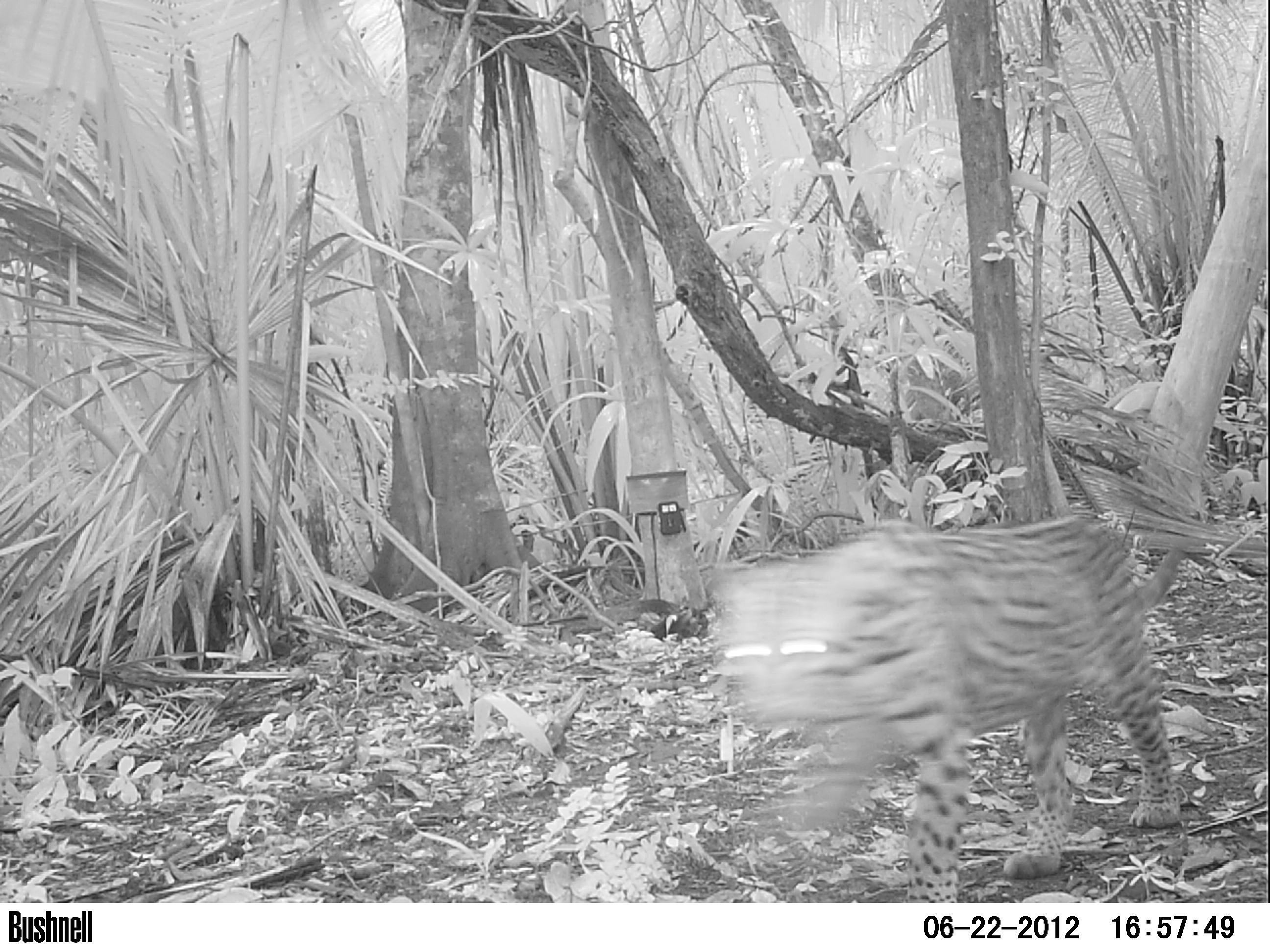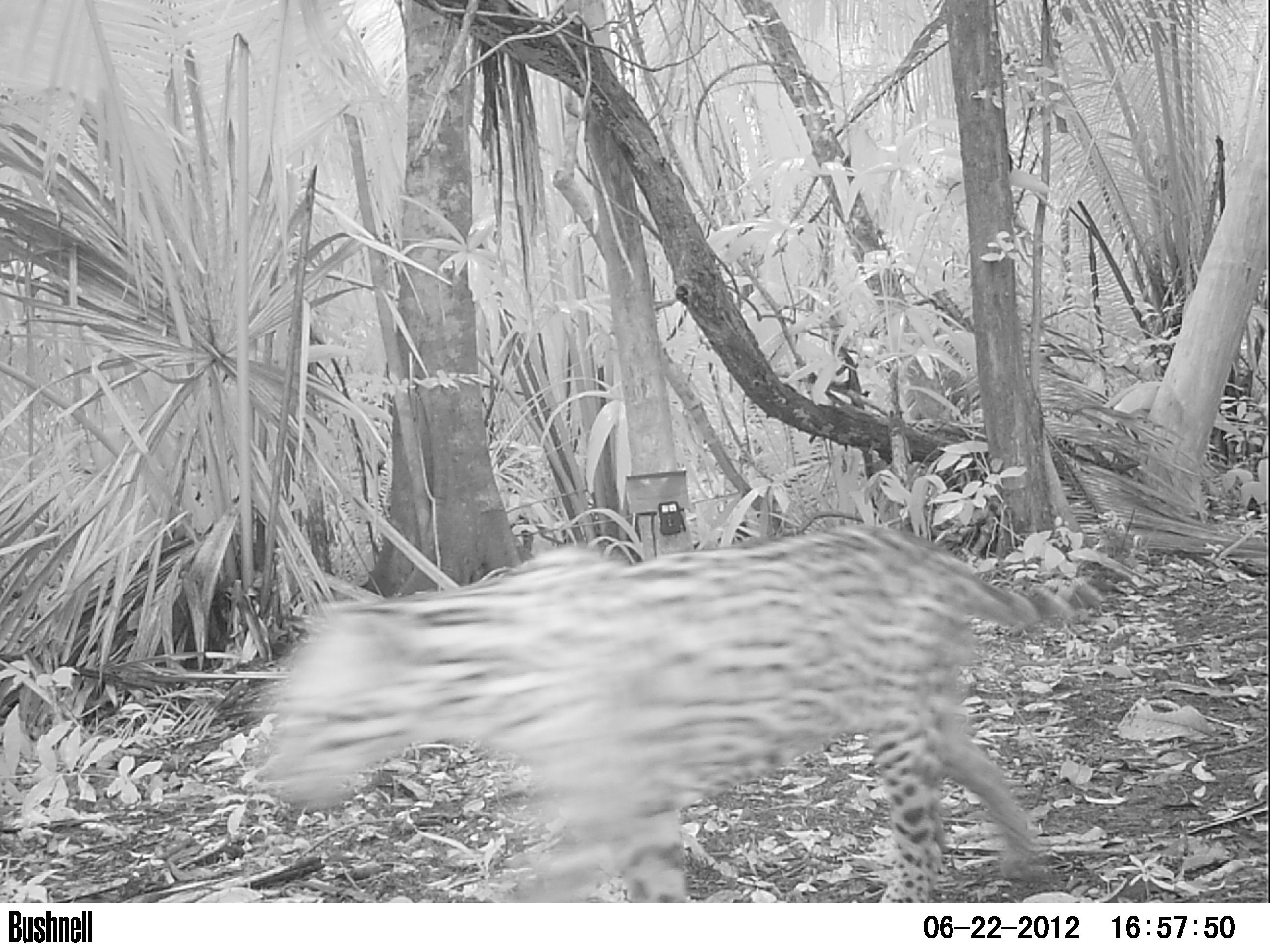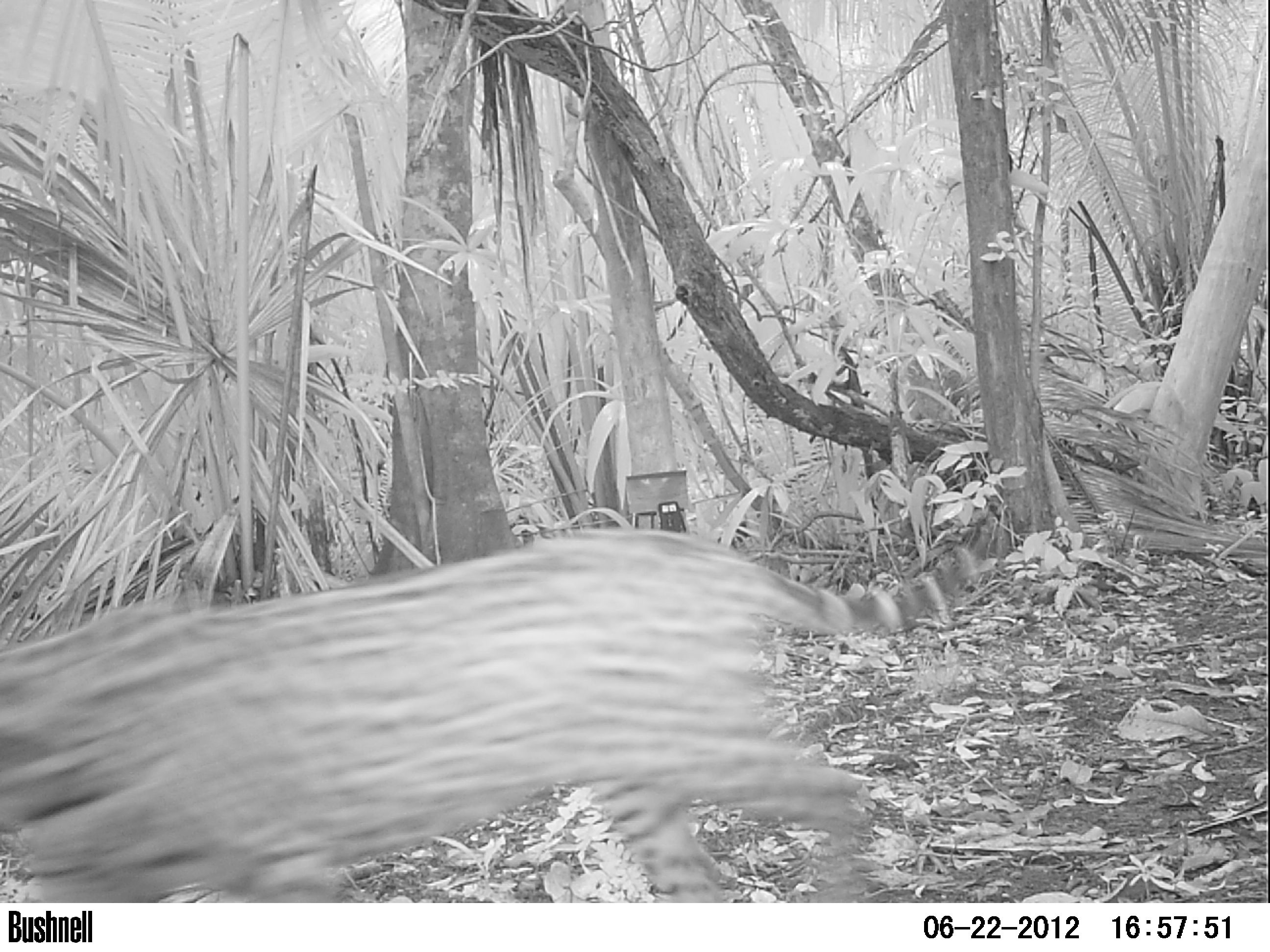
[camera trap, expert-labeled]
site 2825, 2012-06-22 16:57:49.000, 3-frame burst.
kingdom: Animalia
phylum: Chordata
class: Mammalia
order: Carnivora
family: Felidae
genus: Leopardus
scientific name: Leopardus pardalis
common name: ocelot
Leopardus pardalis (ocelot), count 1, age adult.